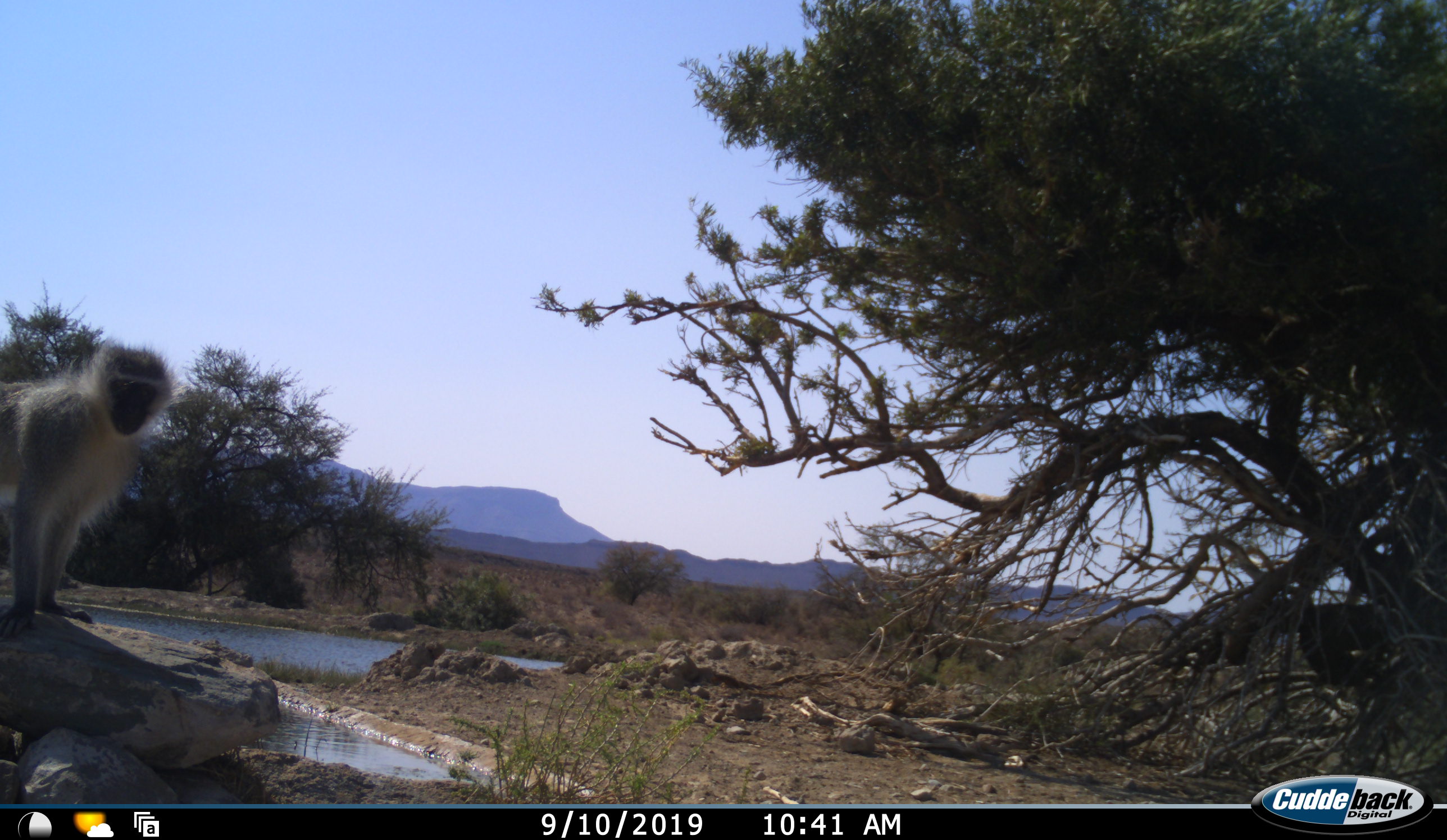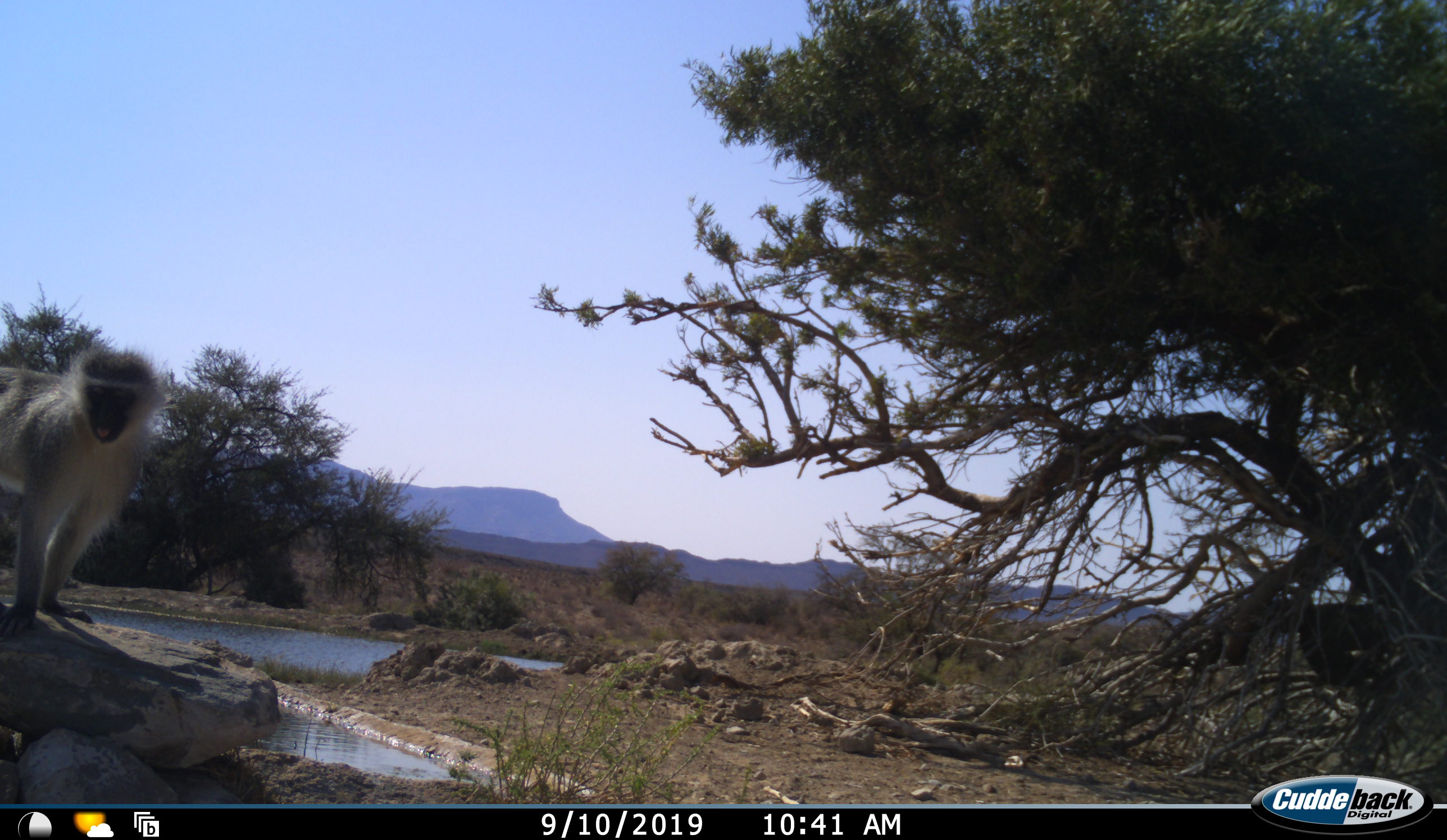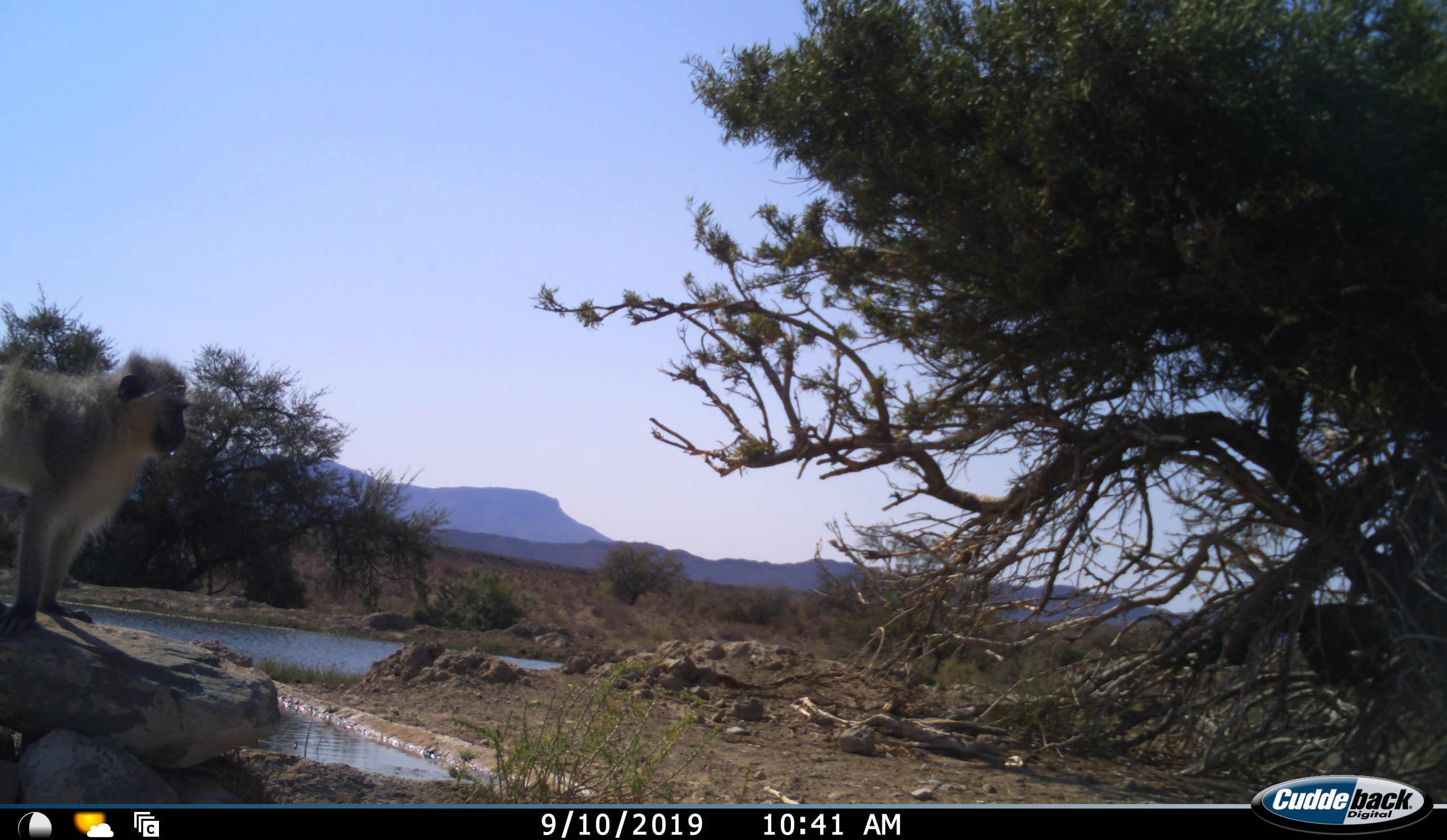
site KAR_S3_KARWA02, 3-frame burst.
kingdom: Animalia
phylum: Chordata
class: Mammalia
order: Primates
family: Cercopithecidae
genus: Chlorocebus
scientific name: Chlorocebus pygerythrus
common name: vervet monkey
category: monkeyvervet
Monkeyvervet (vervet monkey) (Chlorocebus pygerythrus), count 1. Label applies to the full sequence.